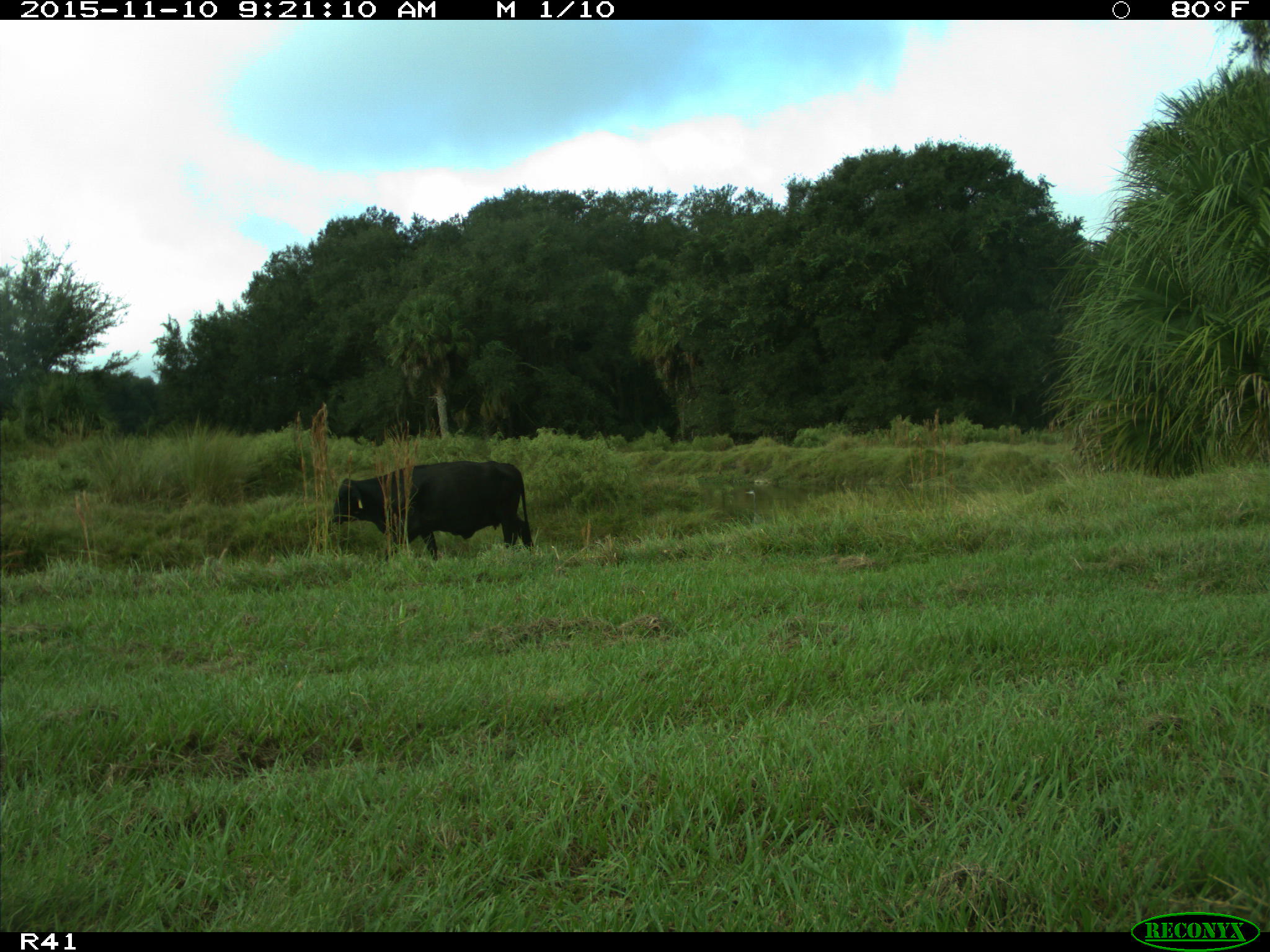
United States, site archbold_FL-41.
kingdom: Animalia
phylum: Chordata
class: Mammalia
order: Artiodactyla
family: Bovidae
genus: Bos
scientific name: Bos taurus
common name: domestic cow